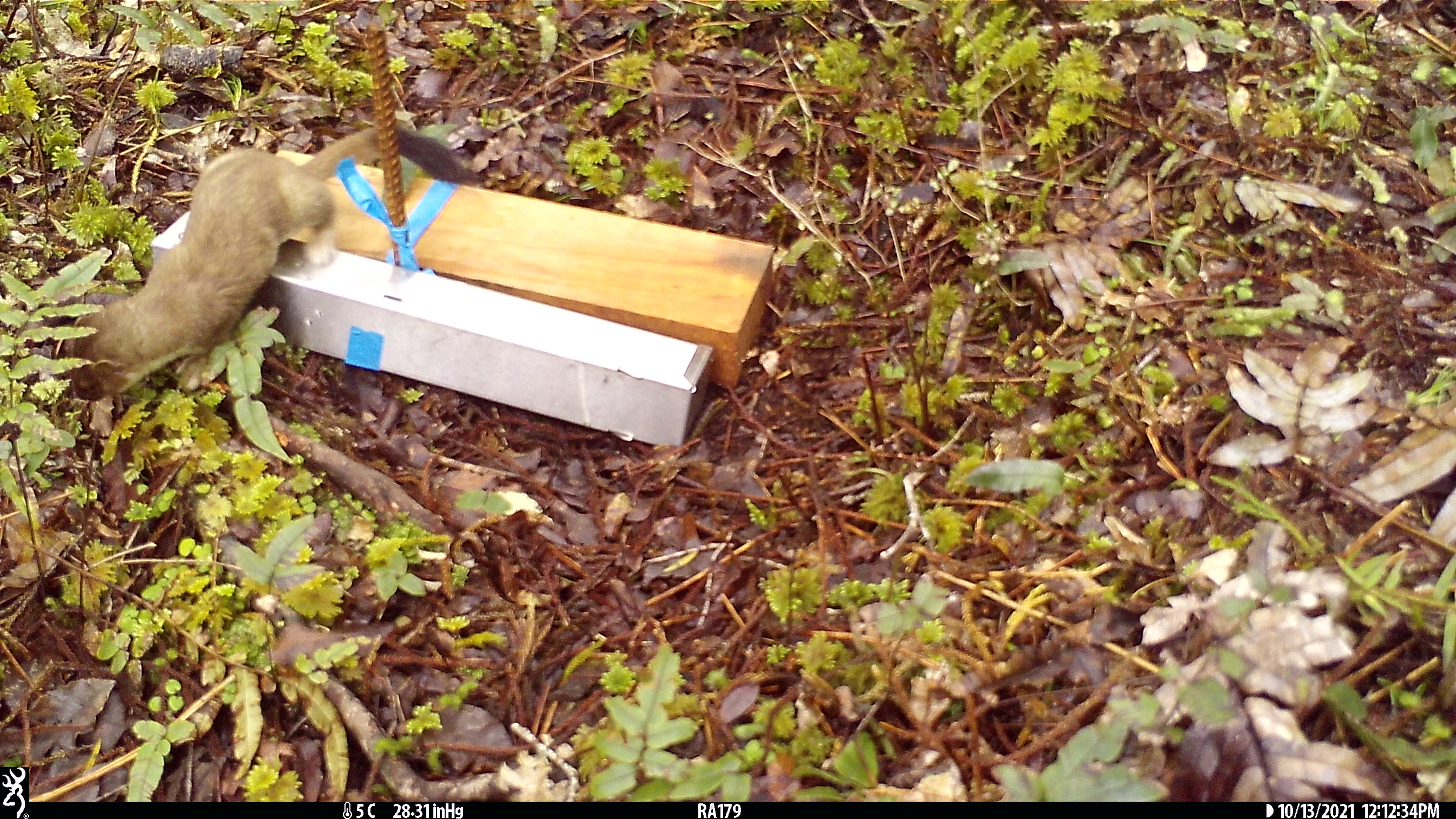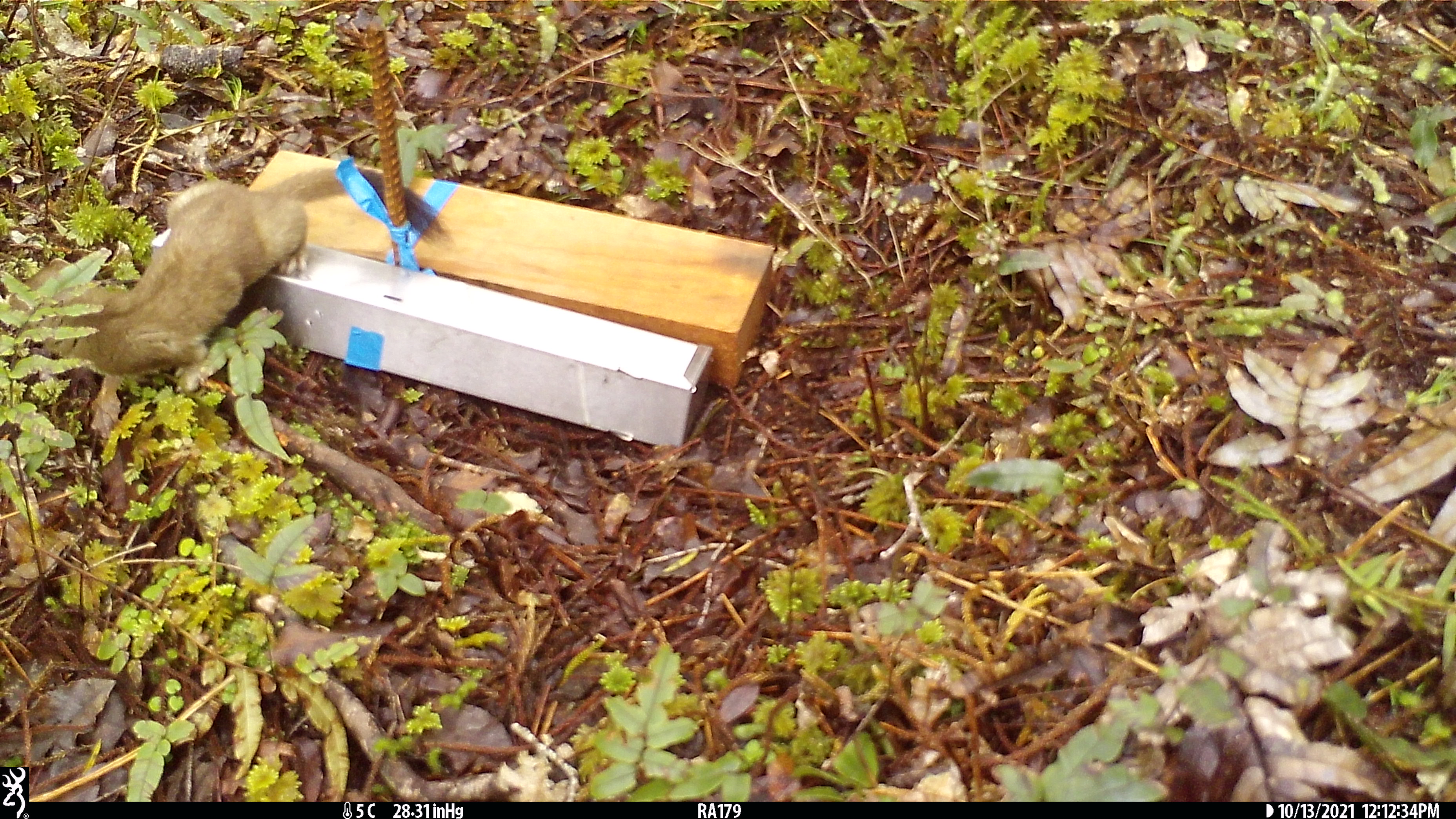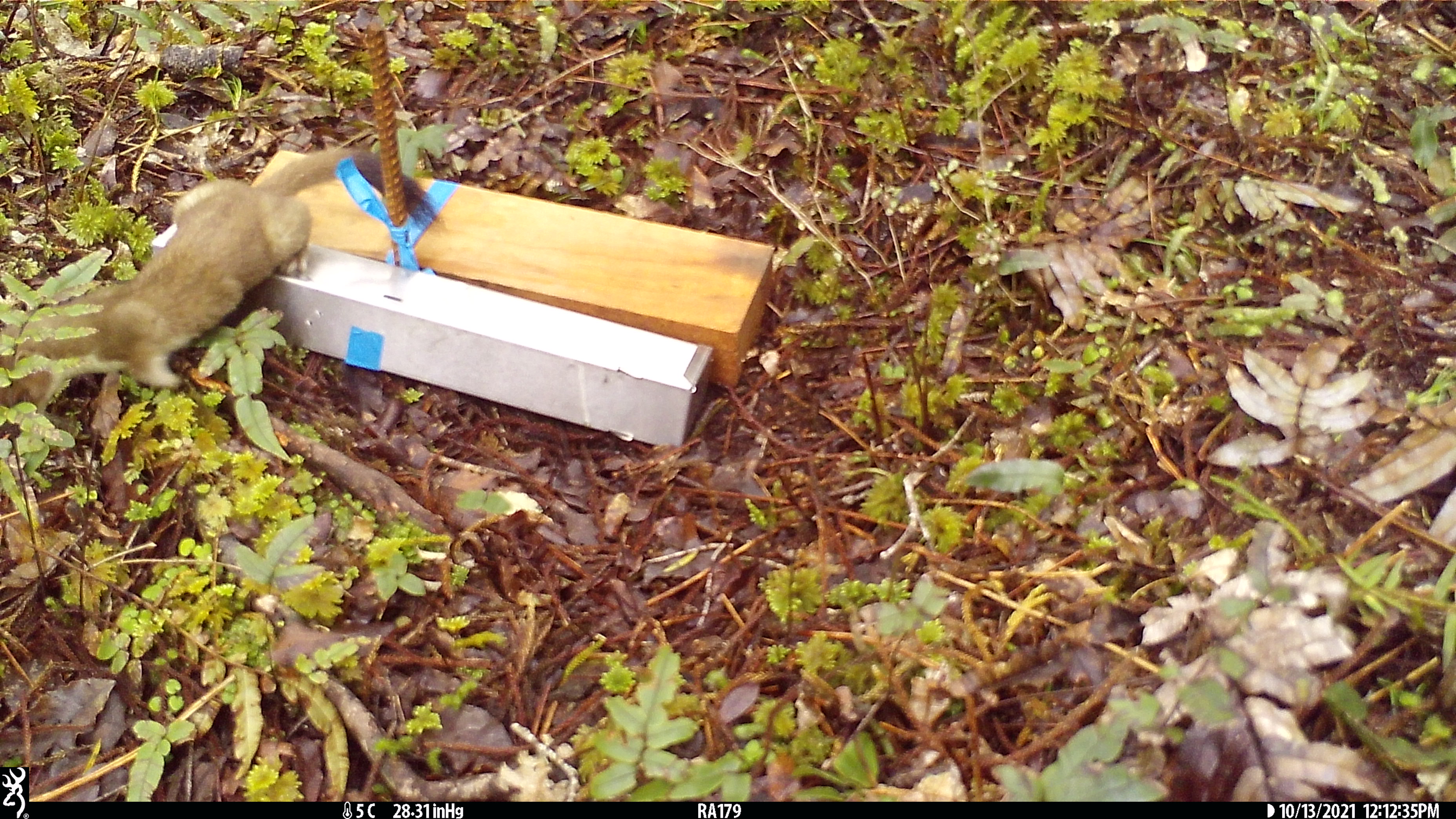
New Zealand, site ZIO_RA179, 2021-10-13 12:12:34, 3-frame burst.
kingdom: Animalia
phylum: Chordata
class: Mammalia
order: Carnivora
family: Mustelidae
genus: Mustela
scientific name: Mustela erminea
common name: stoat